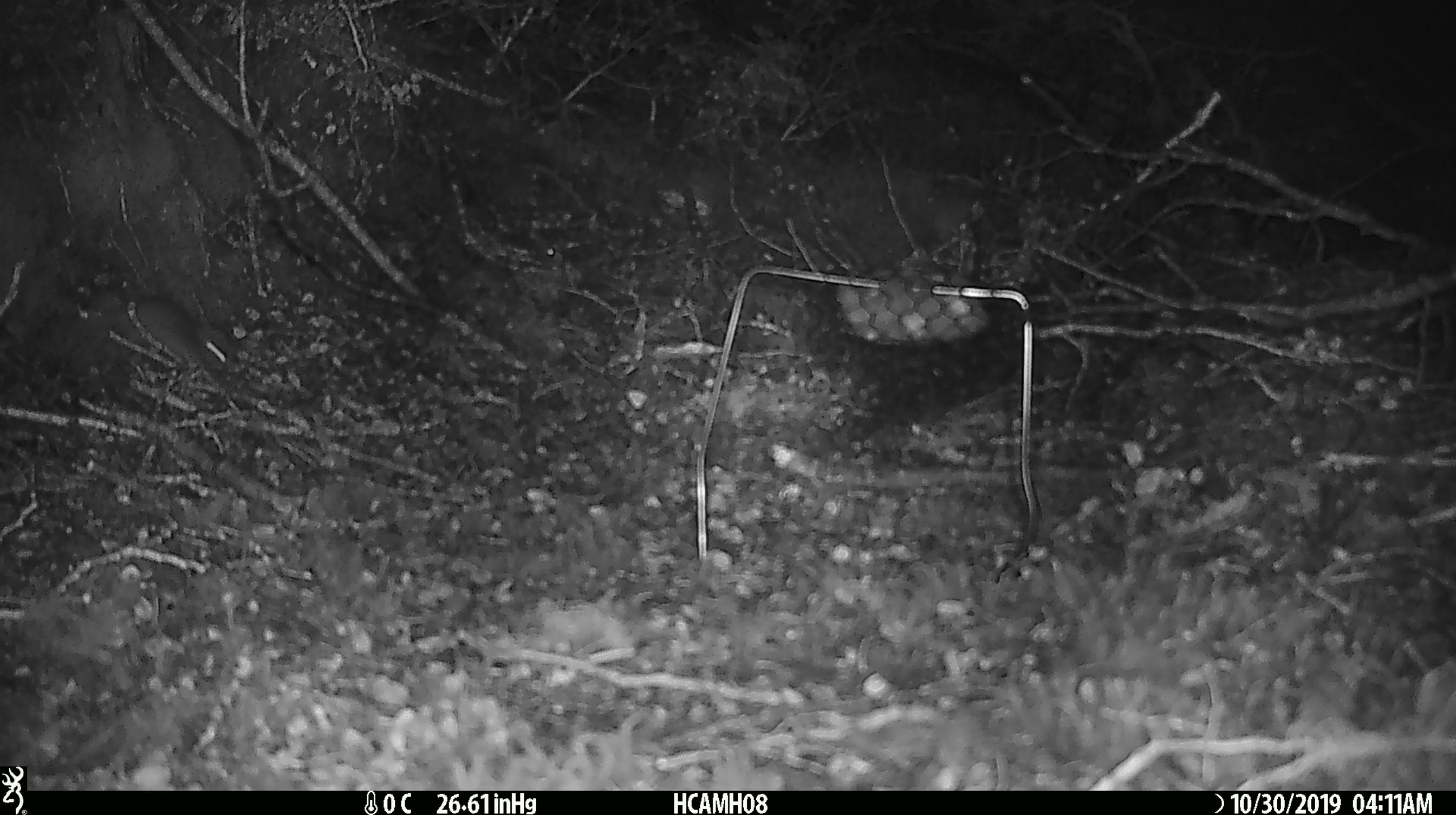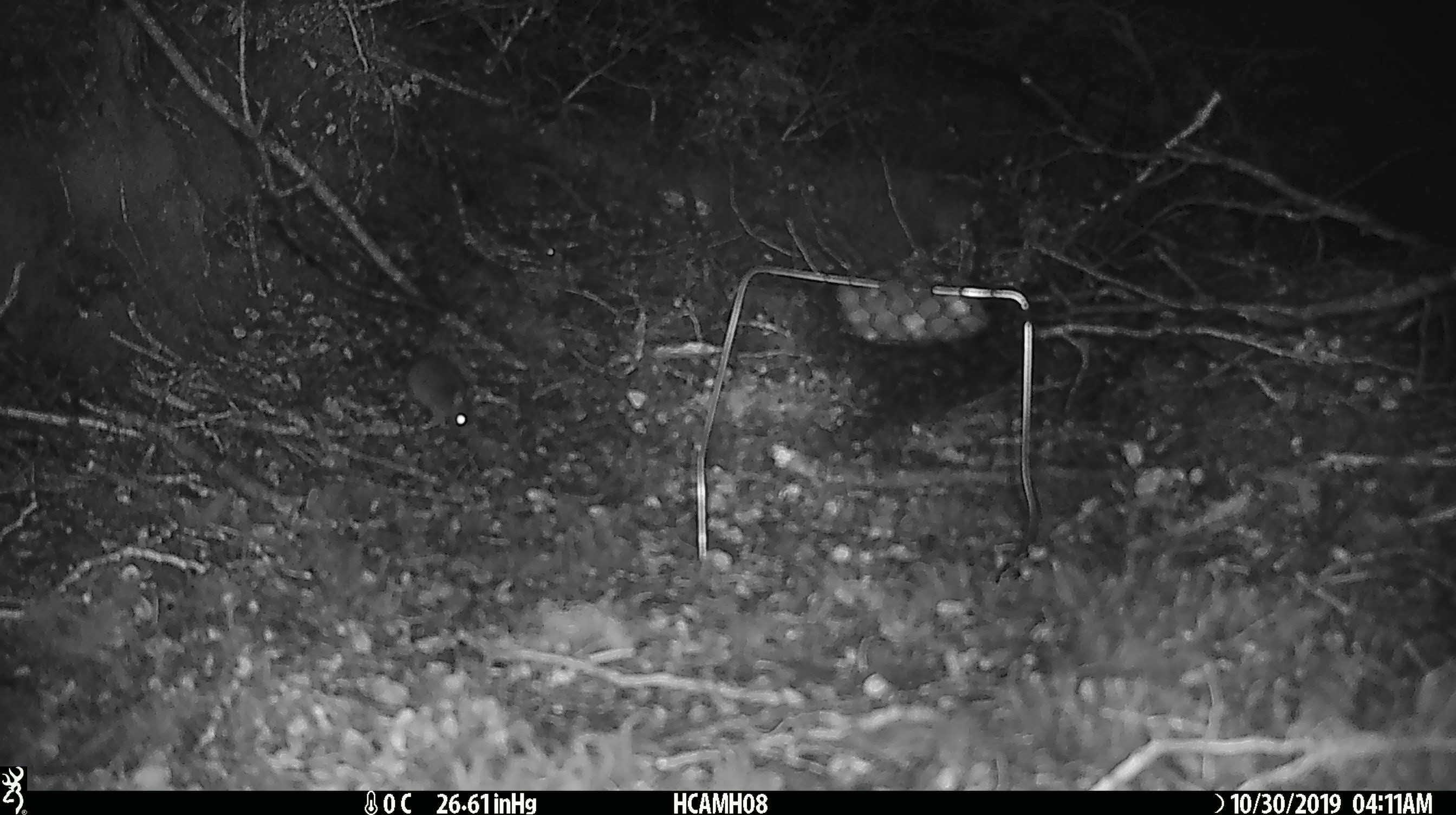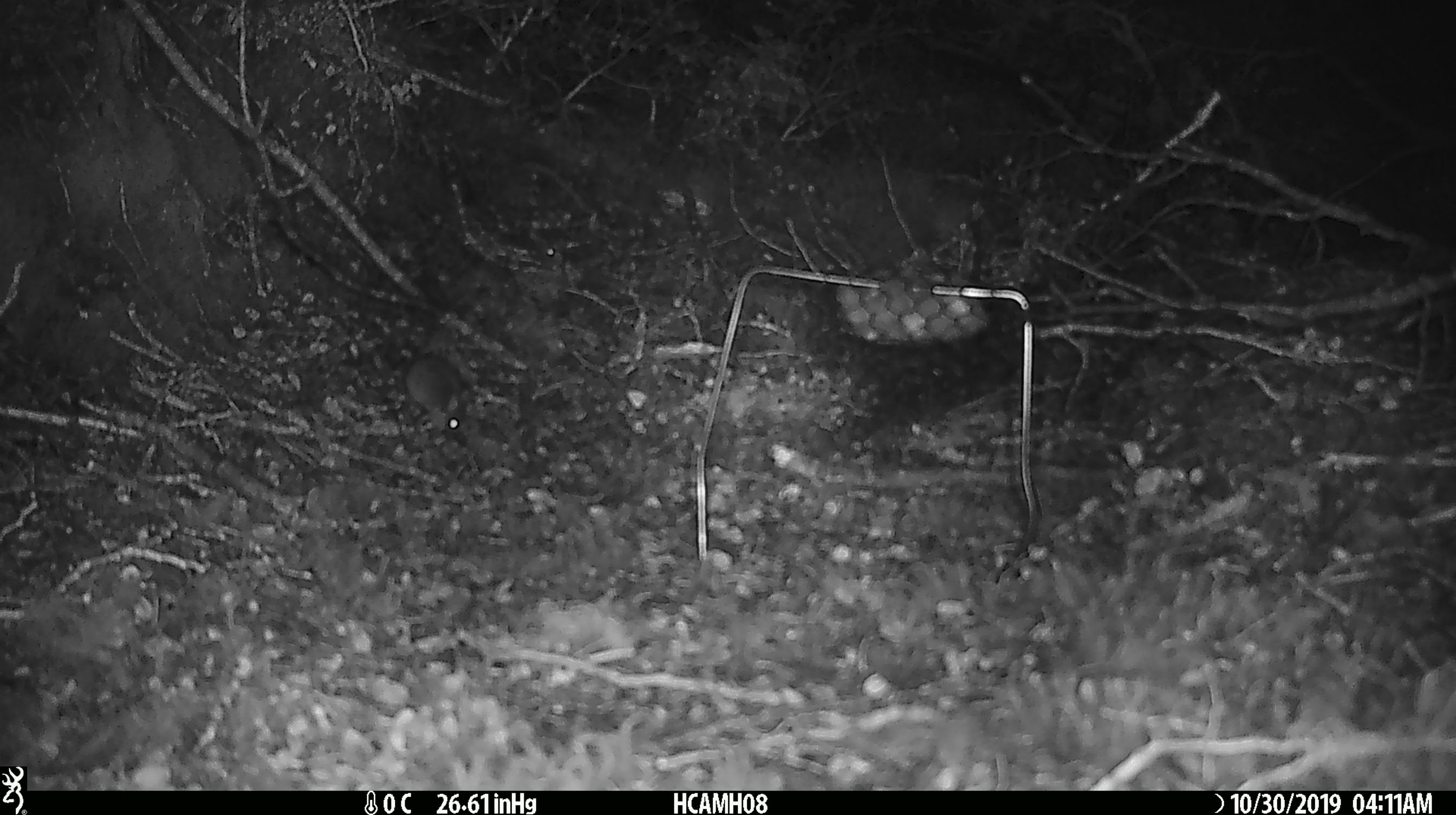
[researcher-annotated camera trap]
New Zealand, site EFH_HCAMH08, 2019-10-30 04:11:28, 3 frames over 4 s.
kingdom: Animalia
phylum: Chordata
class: Mammalia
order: Rodentia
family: Muridae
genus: Mus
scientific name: Mus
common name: mouse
Mouse (Mus).